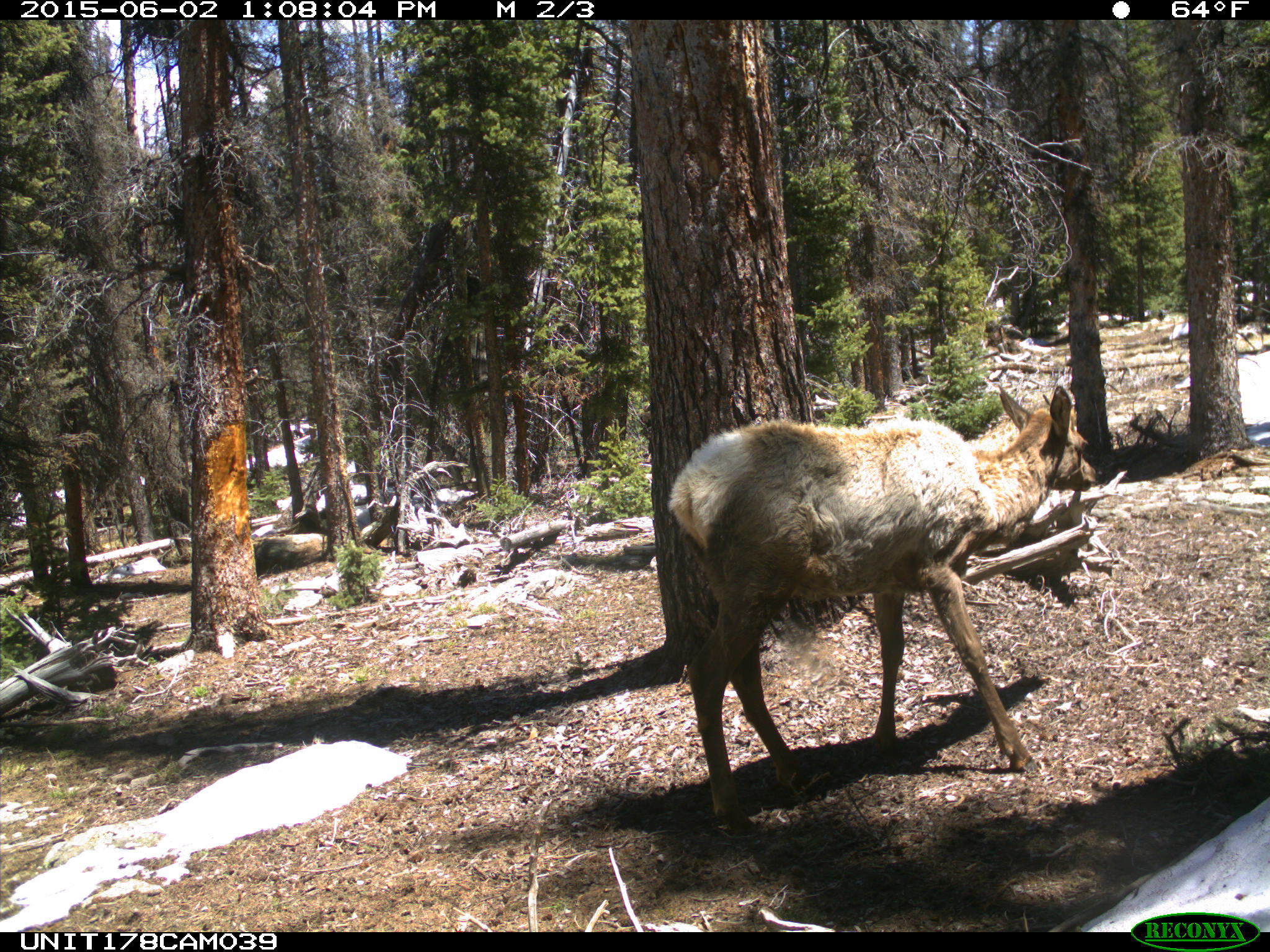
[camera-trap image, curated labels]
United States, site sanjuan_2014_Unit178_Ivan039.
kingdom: Animalia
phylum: Chordata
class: Mammalia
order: Artiodactyla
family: Cervidae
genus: Cervus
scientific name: Cervus elaphus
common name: red deer